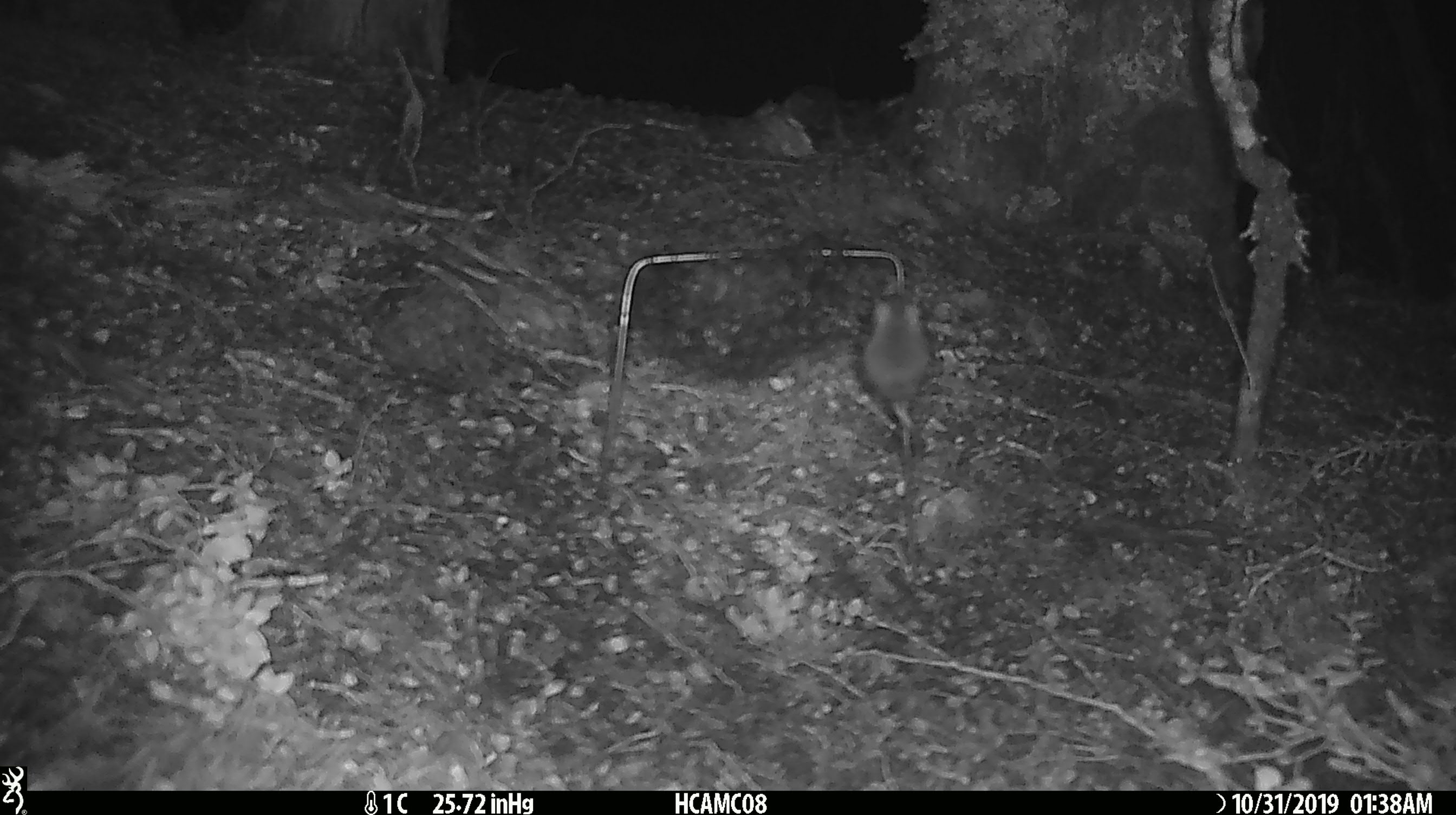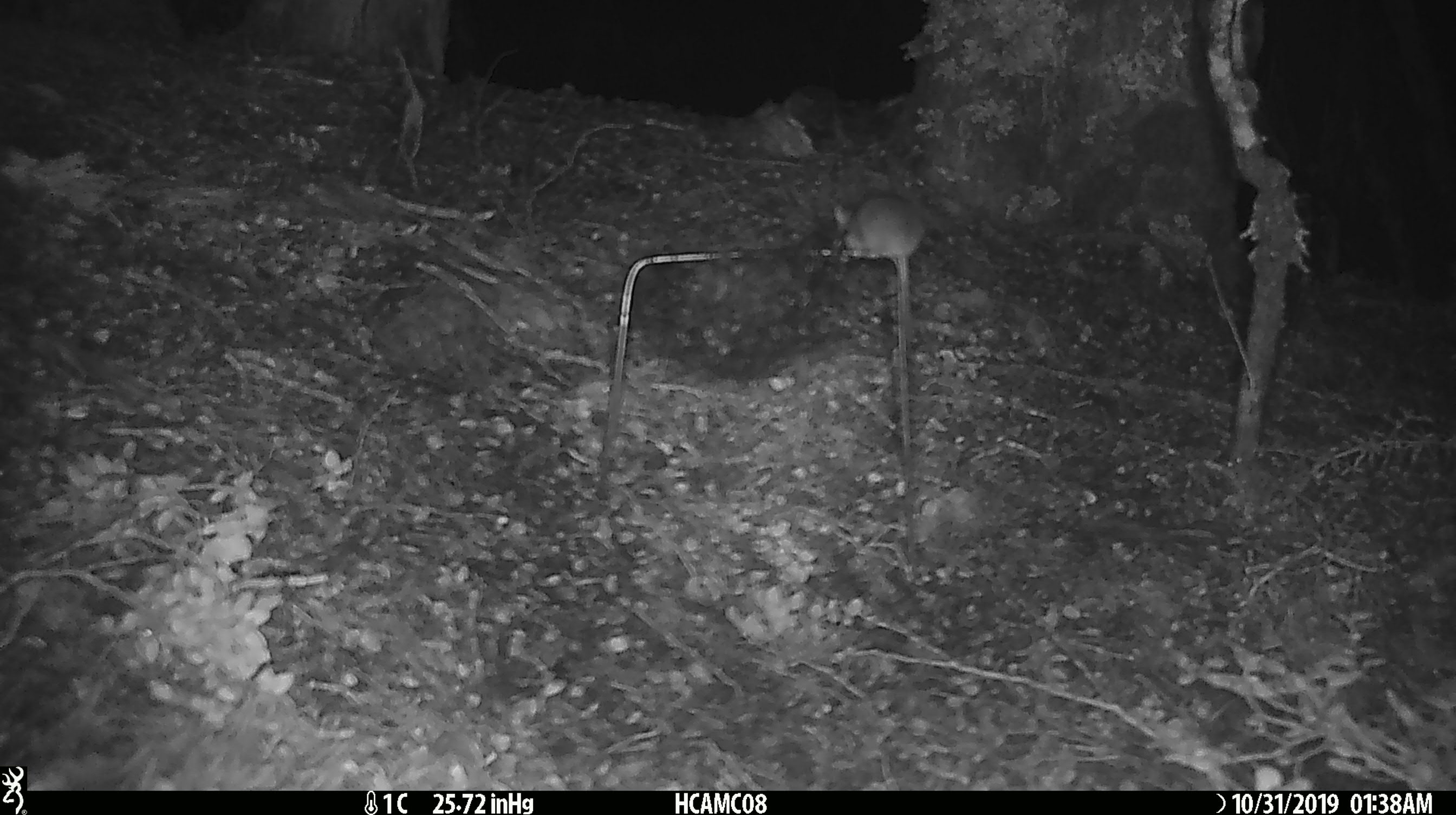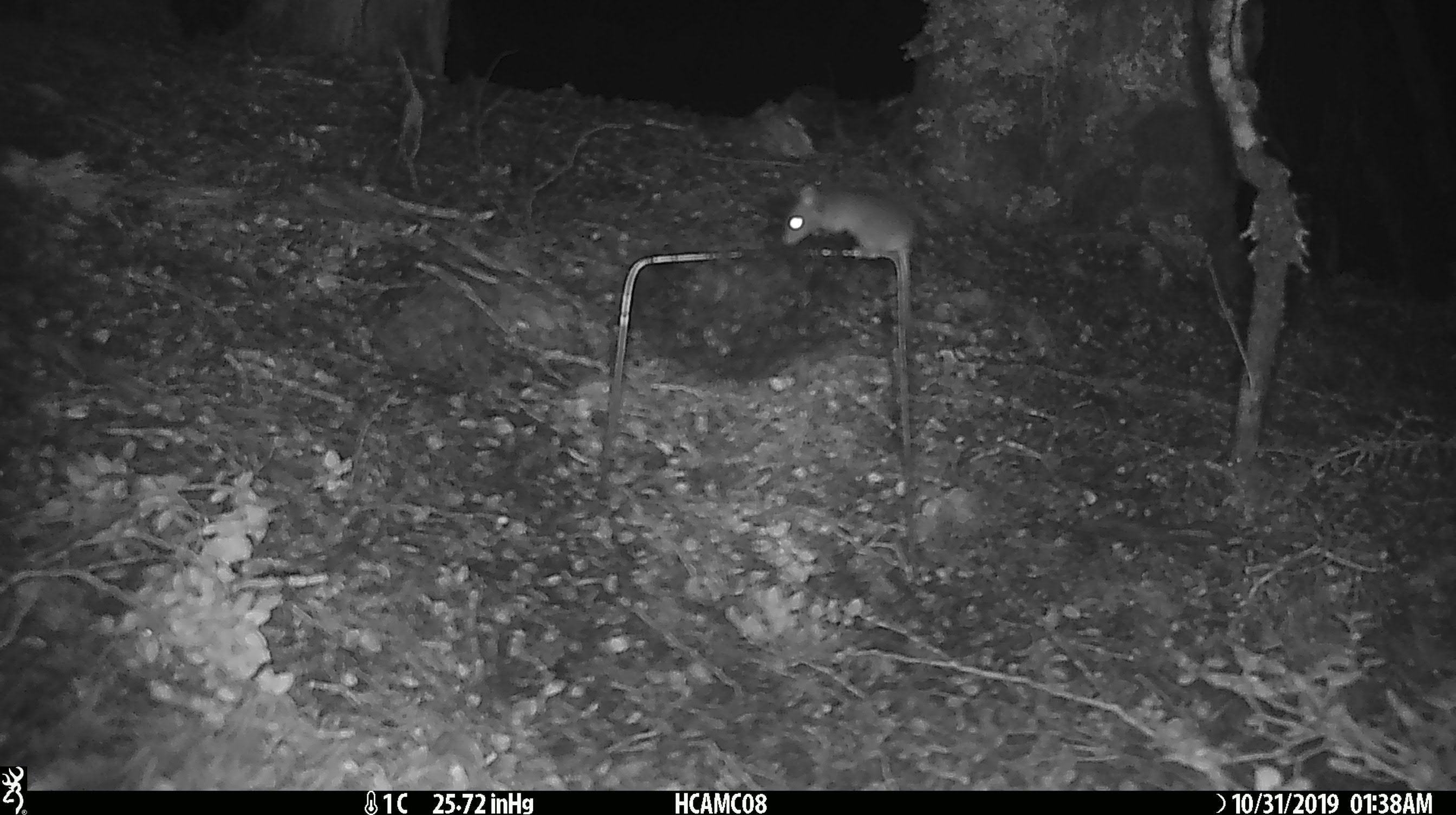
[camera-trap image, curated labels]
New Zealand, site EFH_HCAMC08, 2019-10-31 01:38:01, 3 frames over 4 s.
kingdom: Animalia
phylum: Chordata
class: Mammalia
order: Rodentia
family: Muridae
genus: Mus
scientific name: Mus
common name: mouse